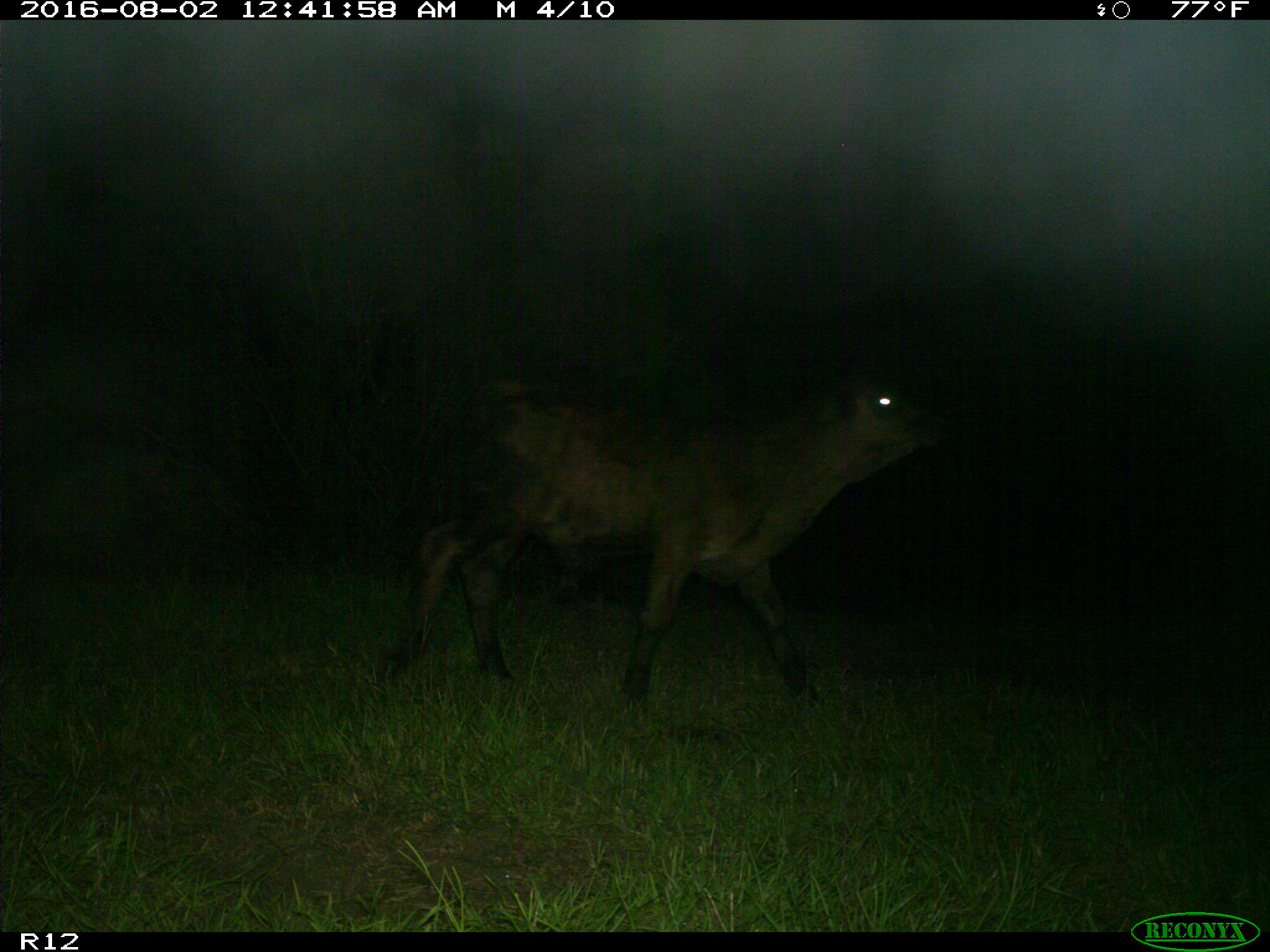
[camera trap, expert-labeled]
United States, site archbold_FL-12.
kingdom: Animalia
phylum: Chordata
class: Mammalia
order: Artiodactyla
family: Bovidae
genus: Bos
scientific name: Bos taurus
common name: domestic cow